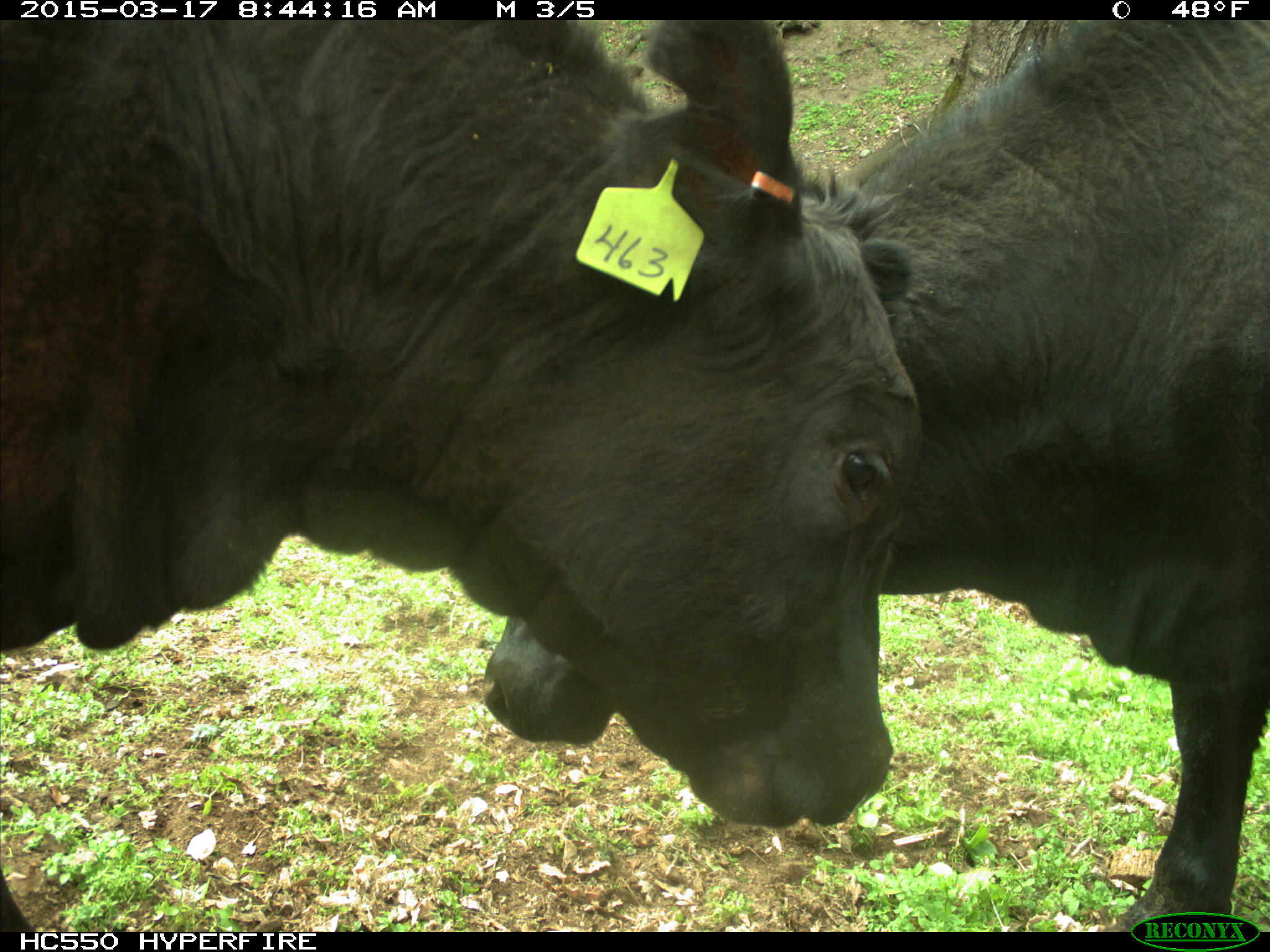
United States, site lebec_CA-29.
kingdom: Animalia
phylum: Chordata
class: Mammalia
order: Artiodactyla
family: Bovidae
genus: Bos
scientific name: Bos taurus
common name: domestic cow